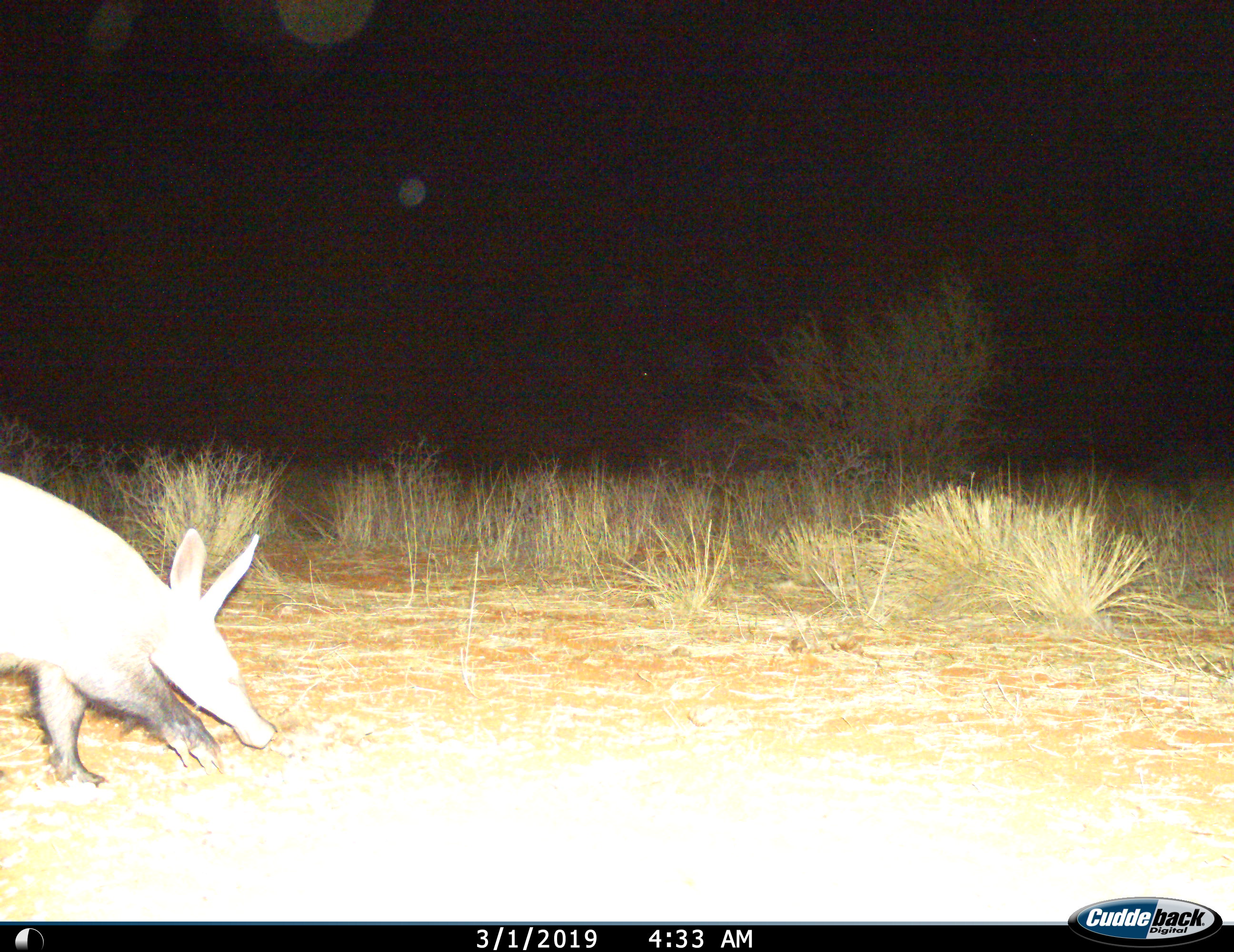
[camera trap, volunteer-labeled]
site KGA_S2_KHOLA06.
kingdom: Animalia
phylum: Chordata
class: Mammalia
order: Tubulidentata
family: Orycteropodidae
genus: Orycteropus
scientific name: Orycteropus afer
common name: aardvark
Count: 1.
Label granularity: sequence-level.